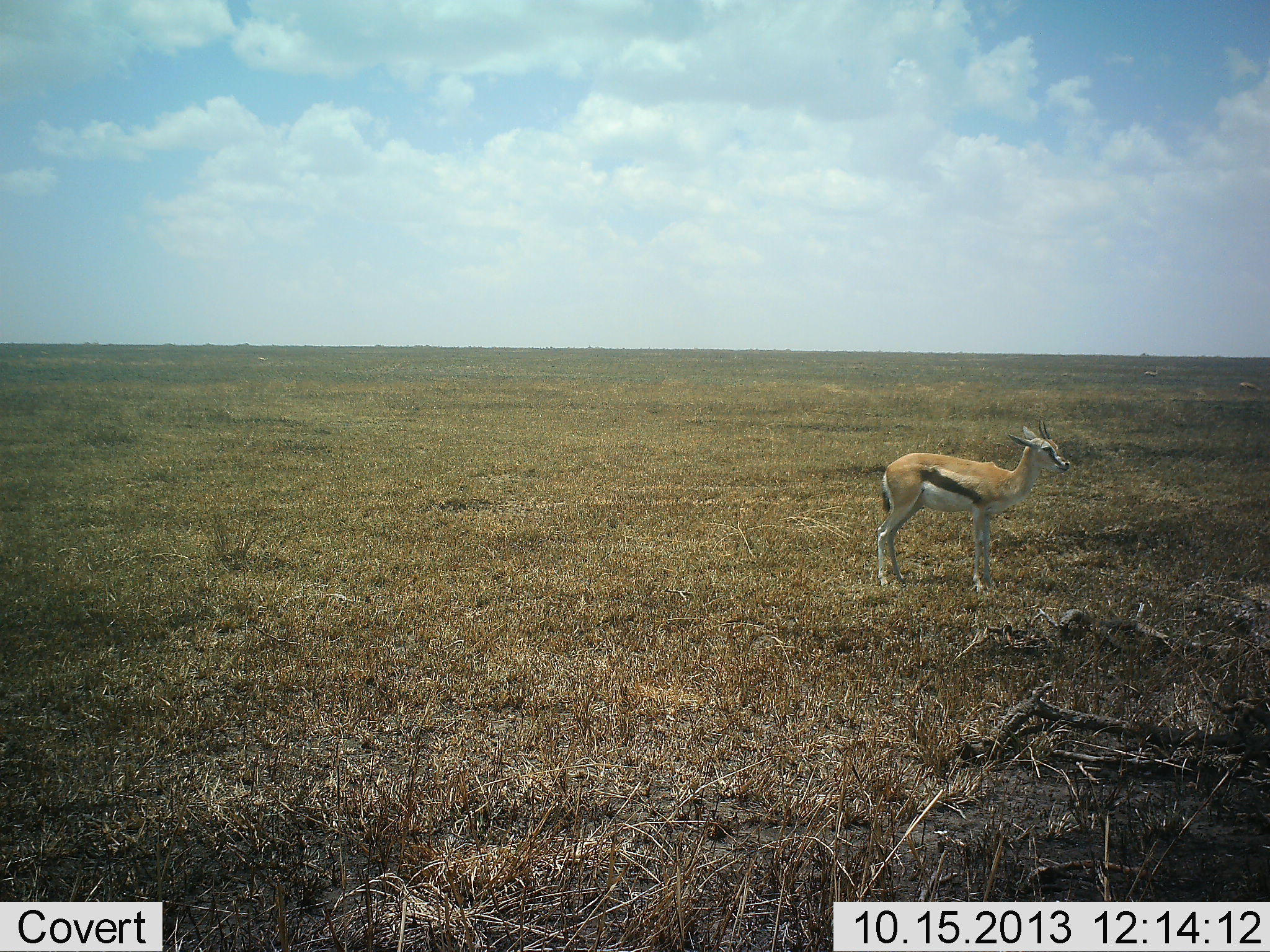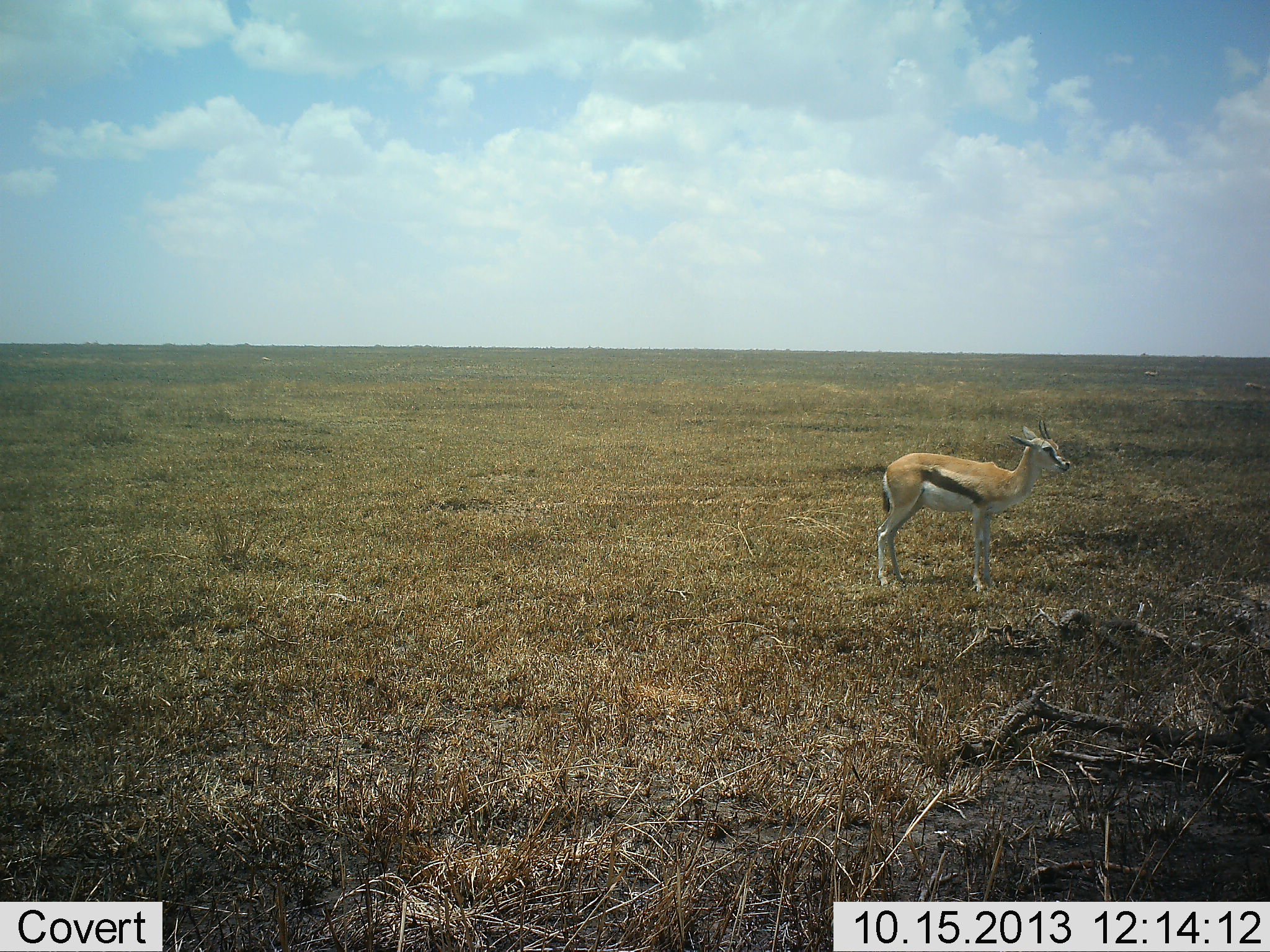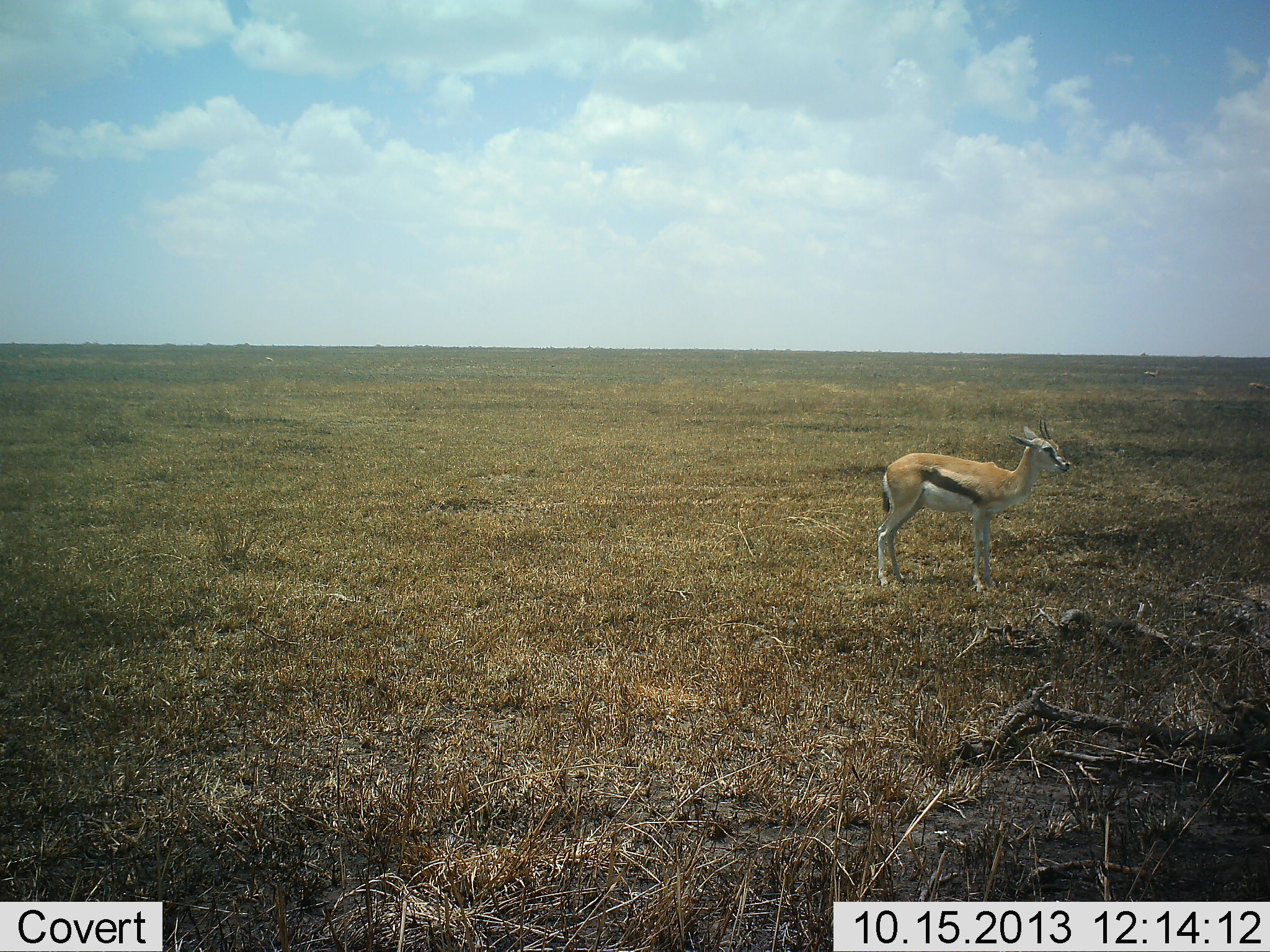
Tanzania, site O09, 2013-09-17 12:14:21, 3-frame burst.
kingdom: Animalia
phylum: Chordata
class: Mammalia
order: Artiodactyla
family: Bovidae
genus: Eudorcas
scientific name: Eudorcas thomsonii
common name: thomson's gazelle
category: gazellethomsons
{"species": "gazellethomsons (thomson's gazelle) (Eudorcas thomsonii)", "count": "1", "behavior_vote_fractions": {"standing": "100%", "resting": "0%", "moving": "0%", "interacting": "0%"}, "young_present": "0%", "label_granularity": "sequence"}